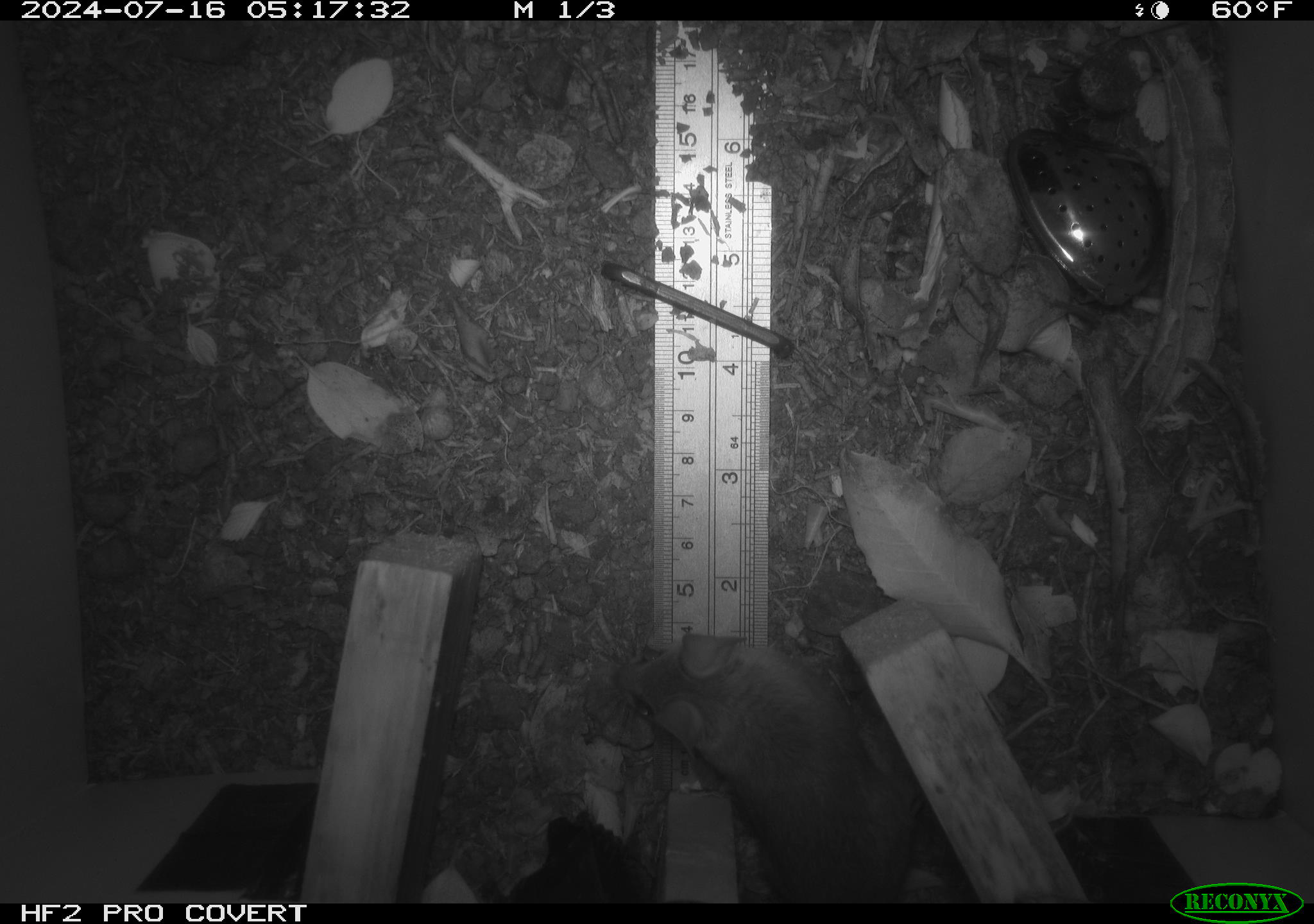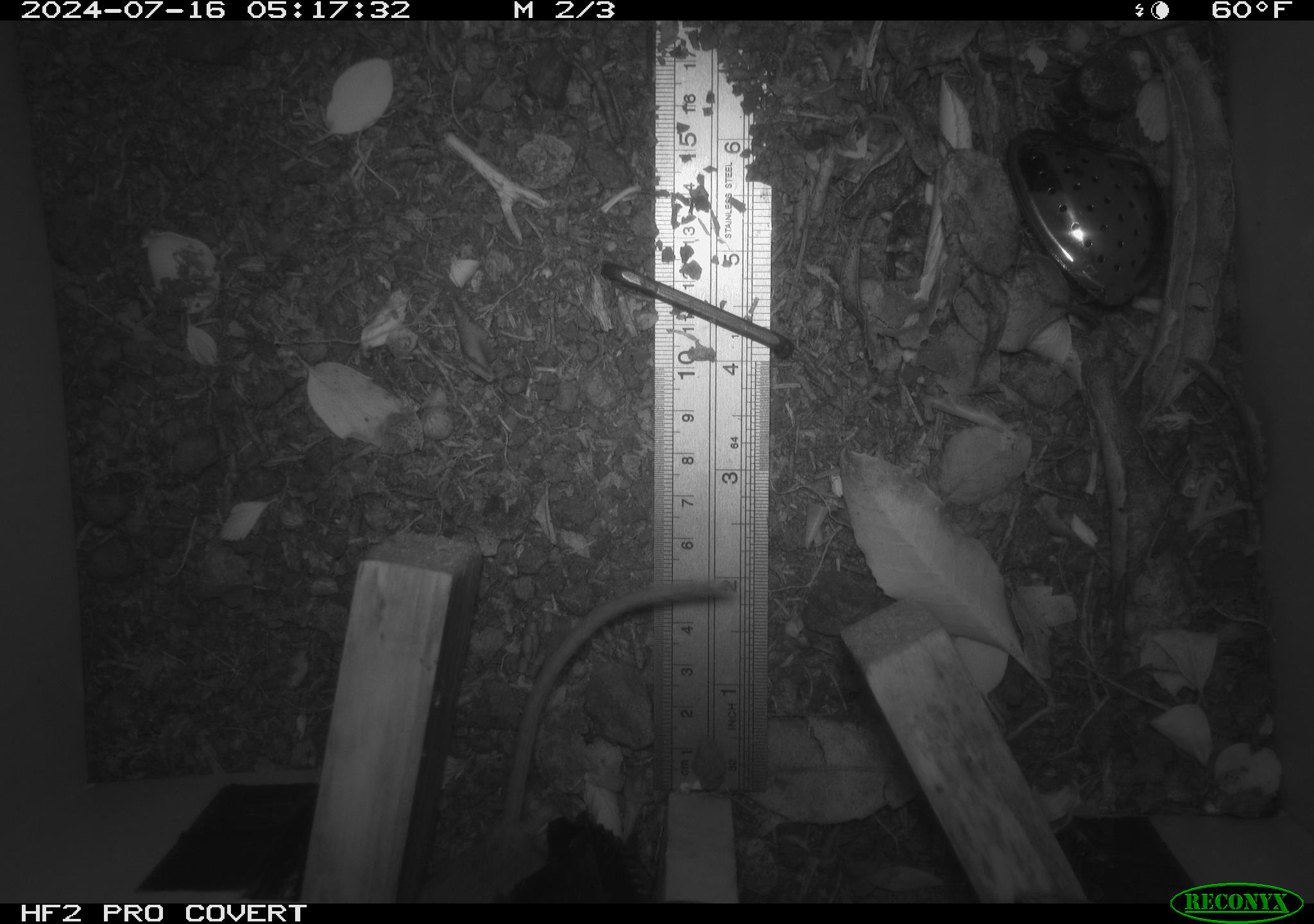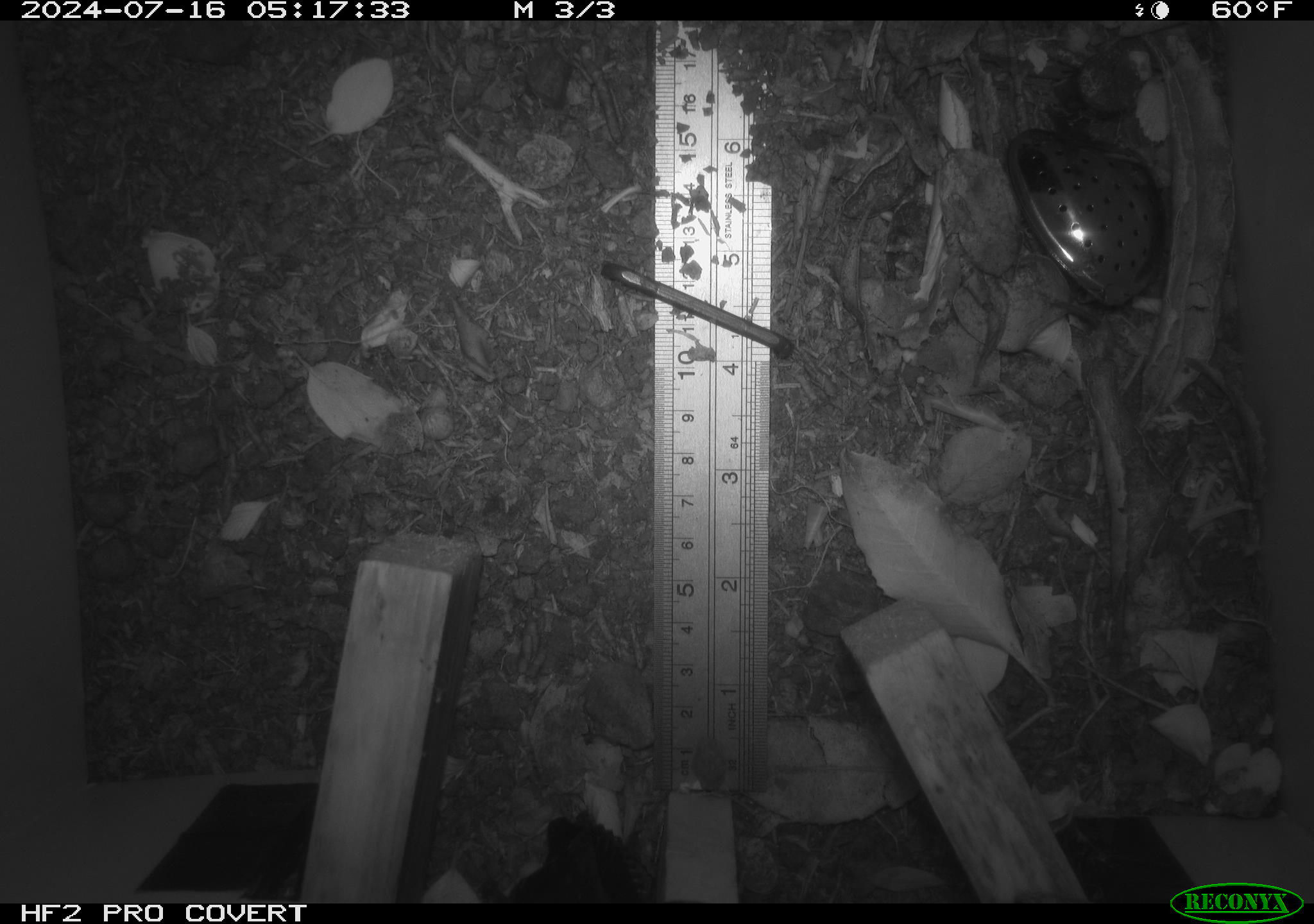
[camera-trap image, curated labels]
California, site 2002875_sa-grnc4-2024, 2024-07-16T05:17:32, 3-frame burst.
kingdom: Animalia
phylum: Chordata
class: Mammalia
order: Rodentia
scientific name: Rodentia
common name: rodent